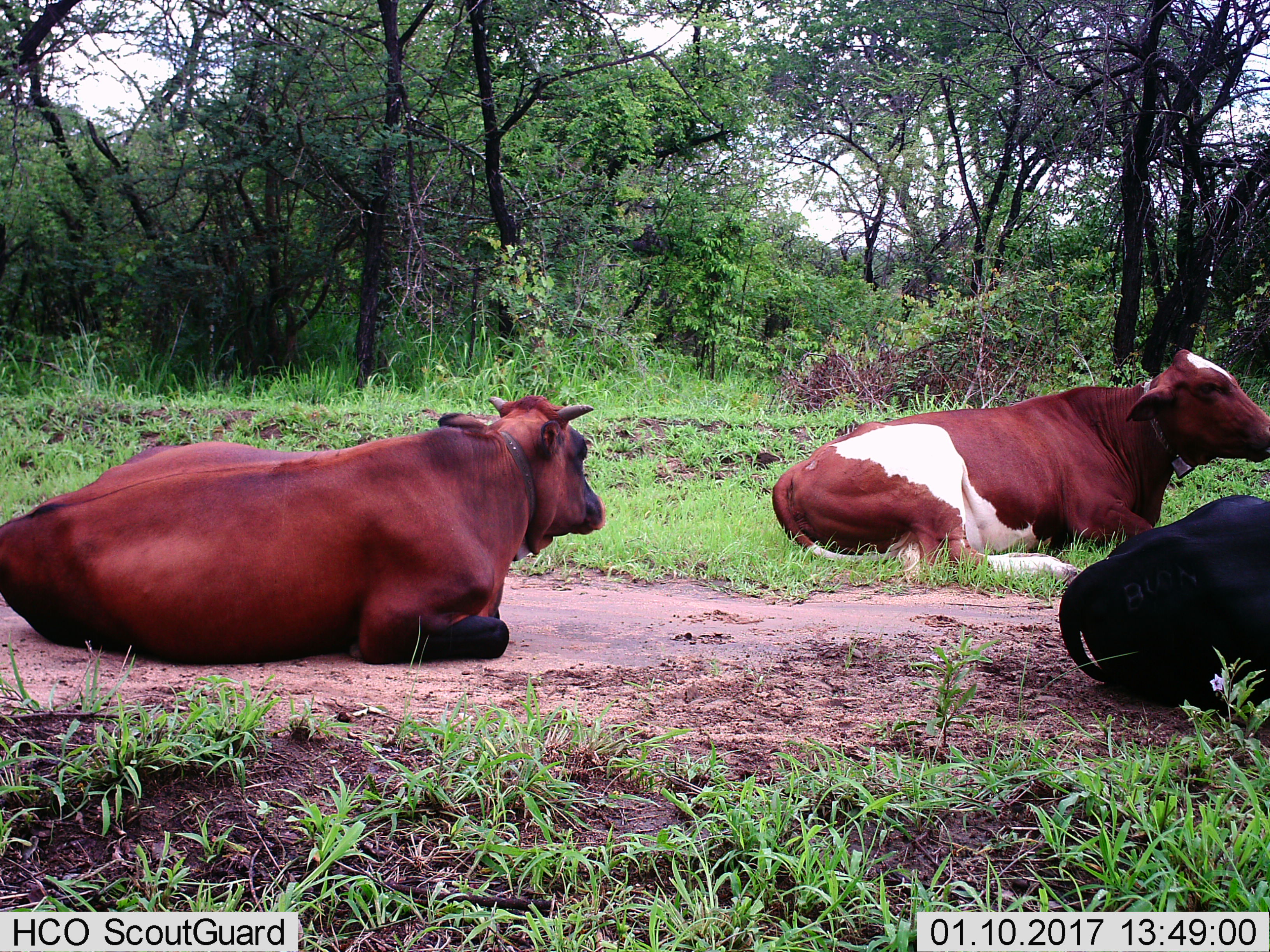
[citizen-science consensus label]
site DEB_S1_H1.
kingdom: Animalia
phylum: Chordata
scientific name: Vertebrata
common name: domestic animal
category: domesticanimal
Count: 3.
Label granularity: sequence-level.